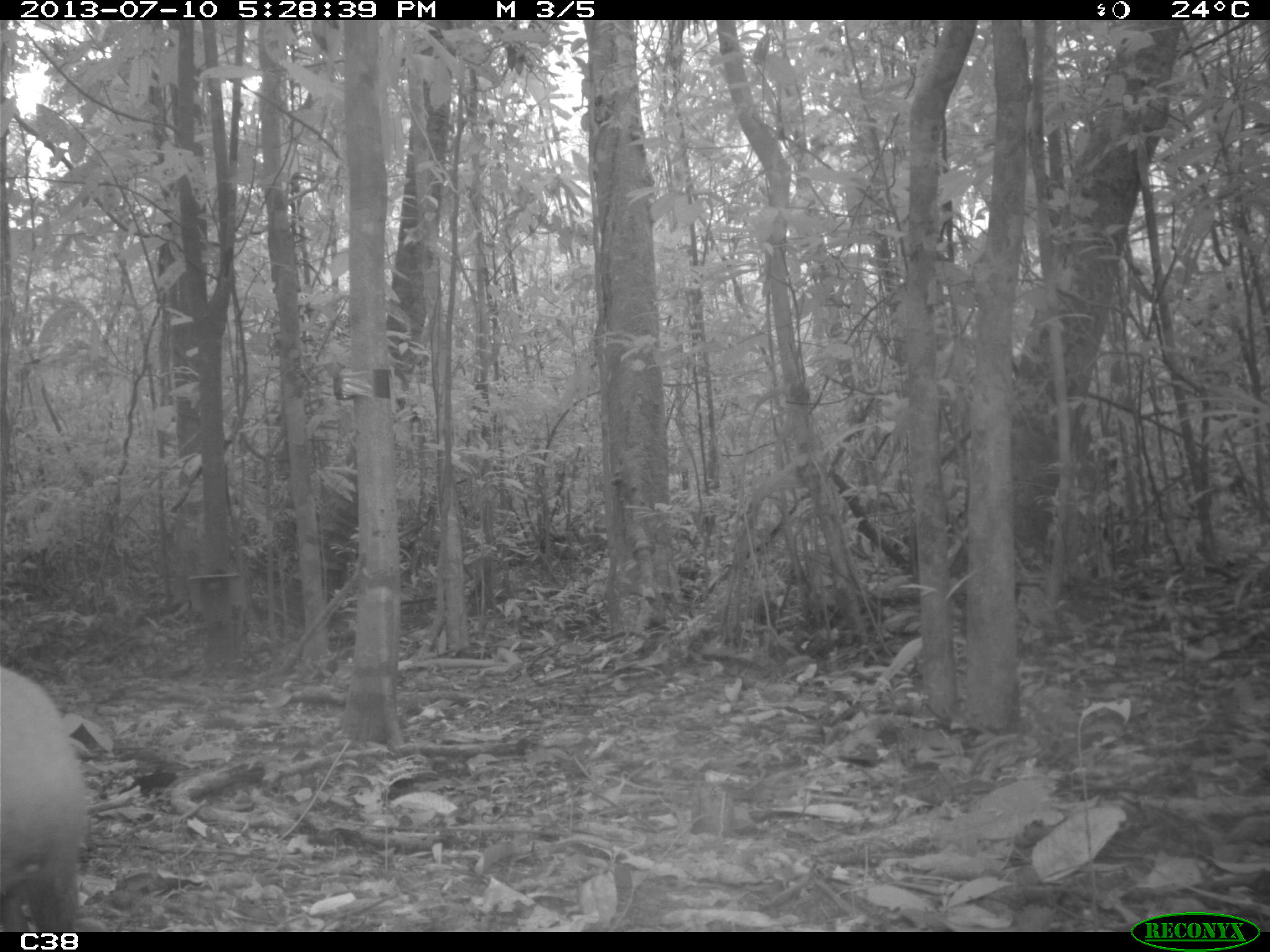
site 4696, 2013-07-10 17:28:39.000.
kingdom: Animalia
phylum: Chordata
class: Mammalia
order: Rodentia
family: Dasyproctidae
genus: Dasyprocta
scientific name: Dasyprocta leporina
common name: red-rumped agouti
Dasyprocta leporina (red-rumped agouti), count 1.